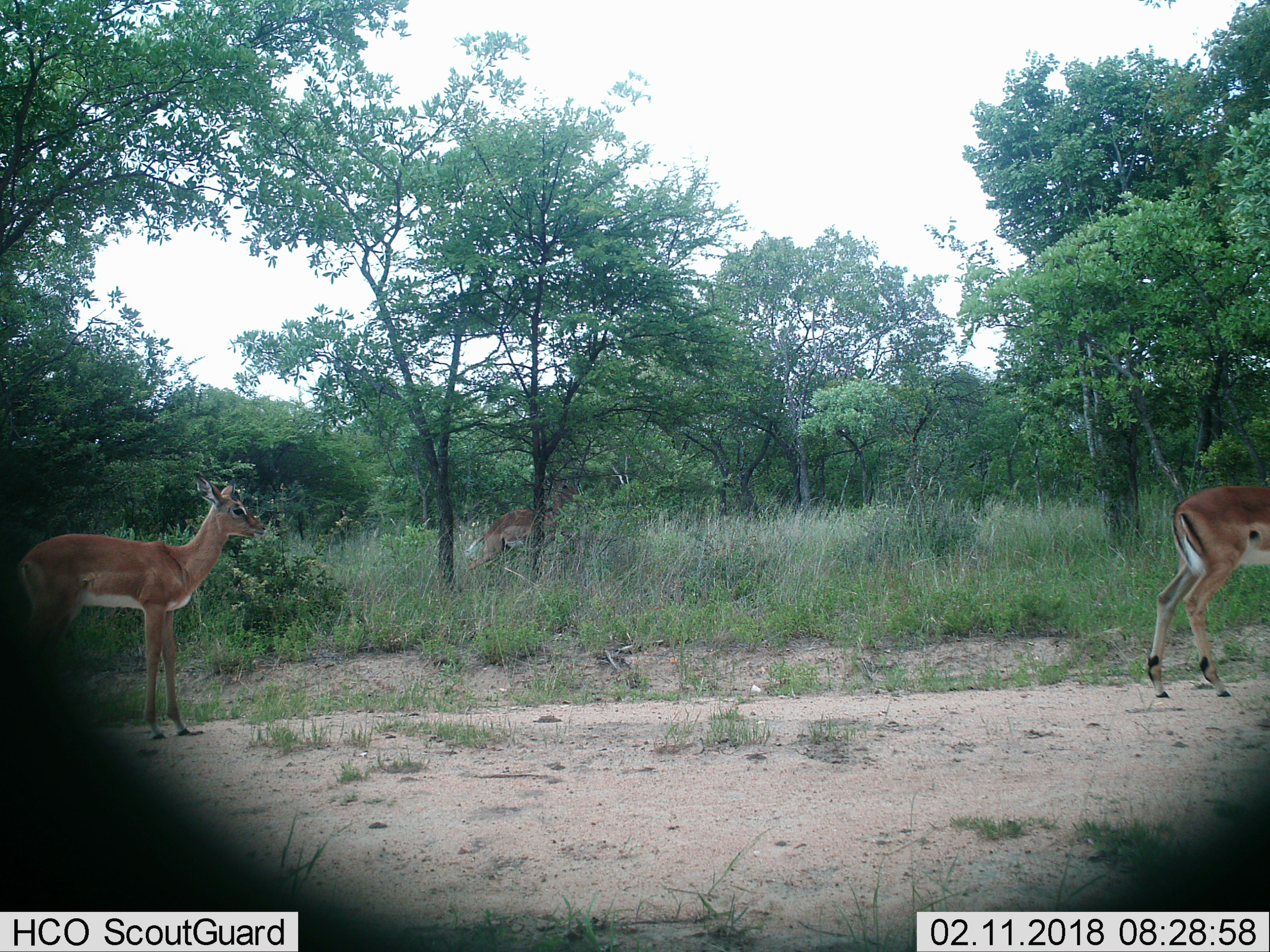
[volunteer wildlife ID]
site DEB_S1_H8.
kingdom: Animalia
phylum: Chordata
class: Mammalia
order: Artiodactyla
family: Bovidae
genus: Aepyceros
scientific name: Aepyceros melampus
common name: impala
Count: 3.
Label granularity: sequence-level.